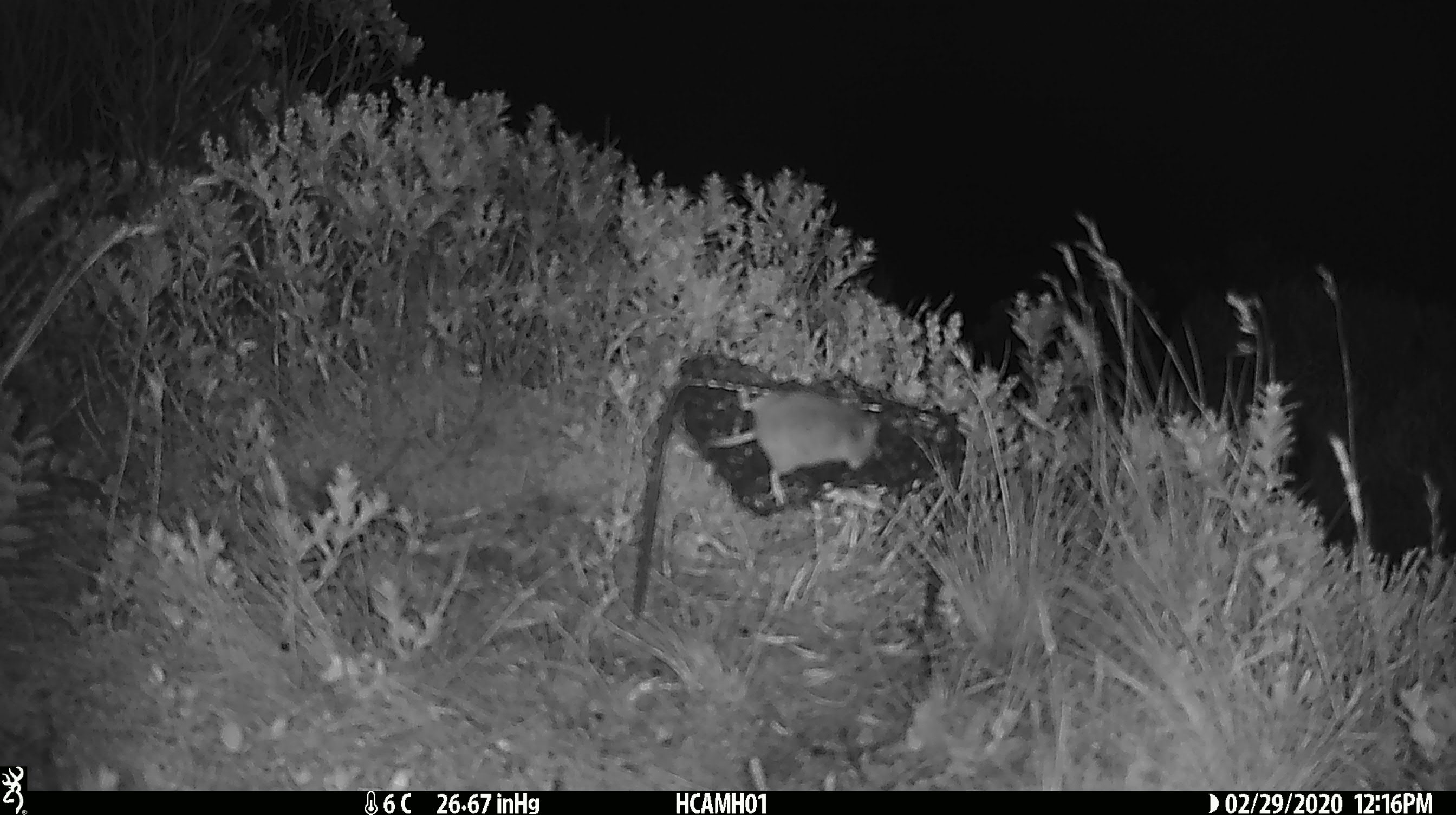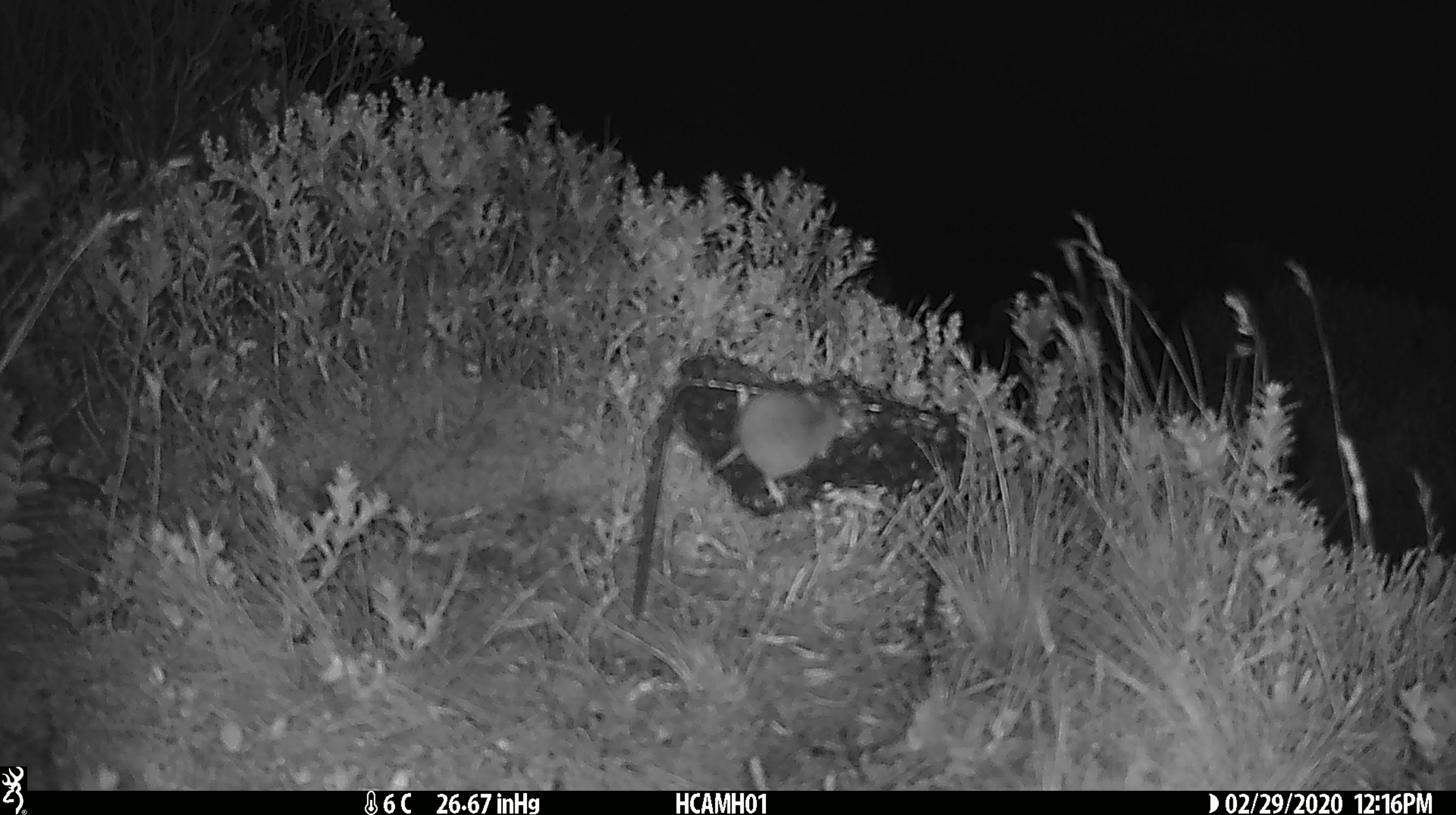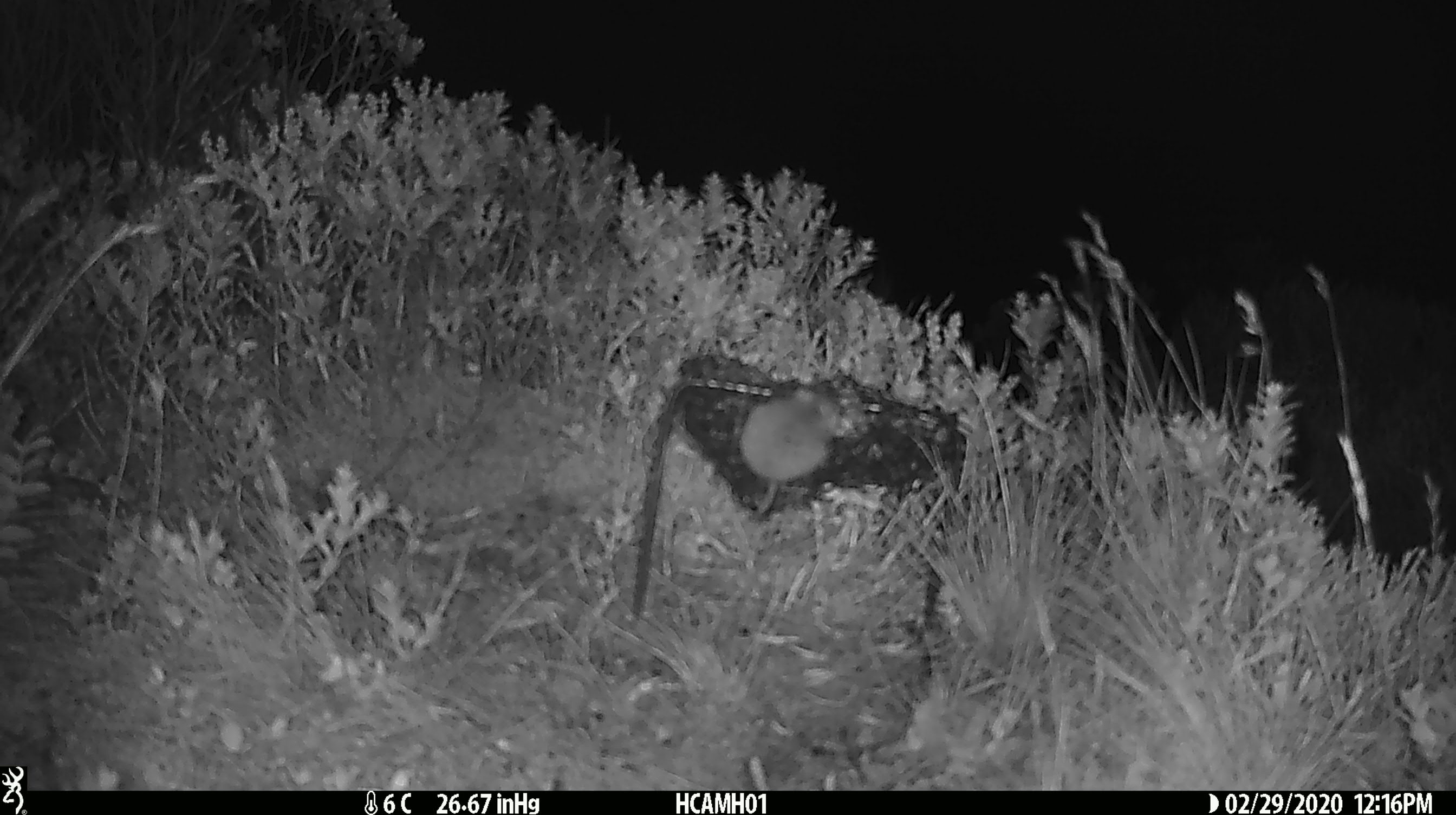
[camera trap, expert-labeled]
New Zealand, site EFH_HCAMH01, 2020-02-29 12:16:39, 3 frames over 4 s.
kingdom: Animalia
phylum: Chordata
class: Mammalia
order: Rodentia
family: Muridae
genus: Mus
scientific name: Mus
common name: mouse